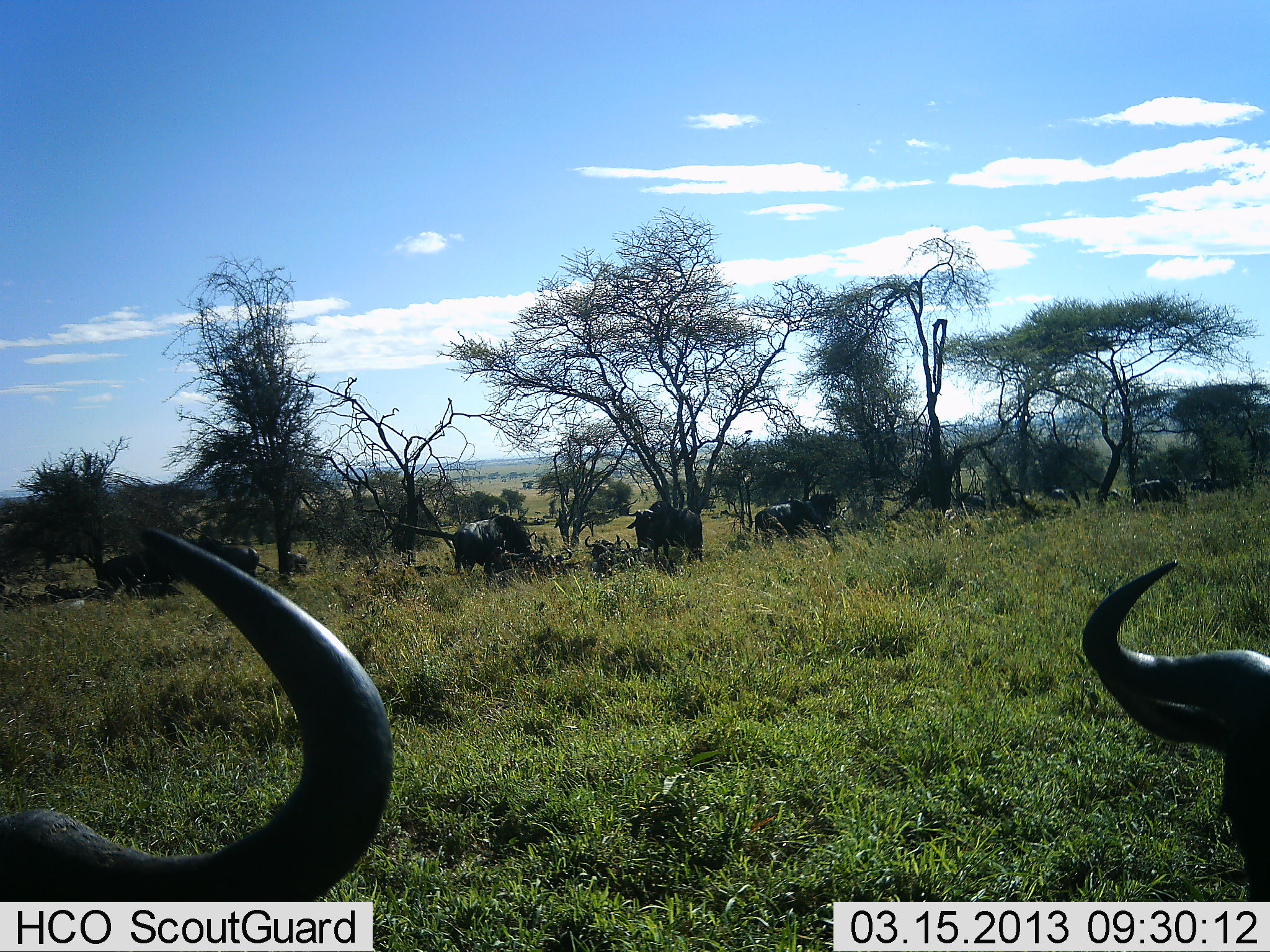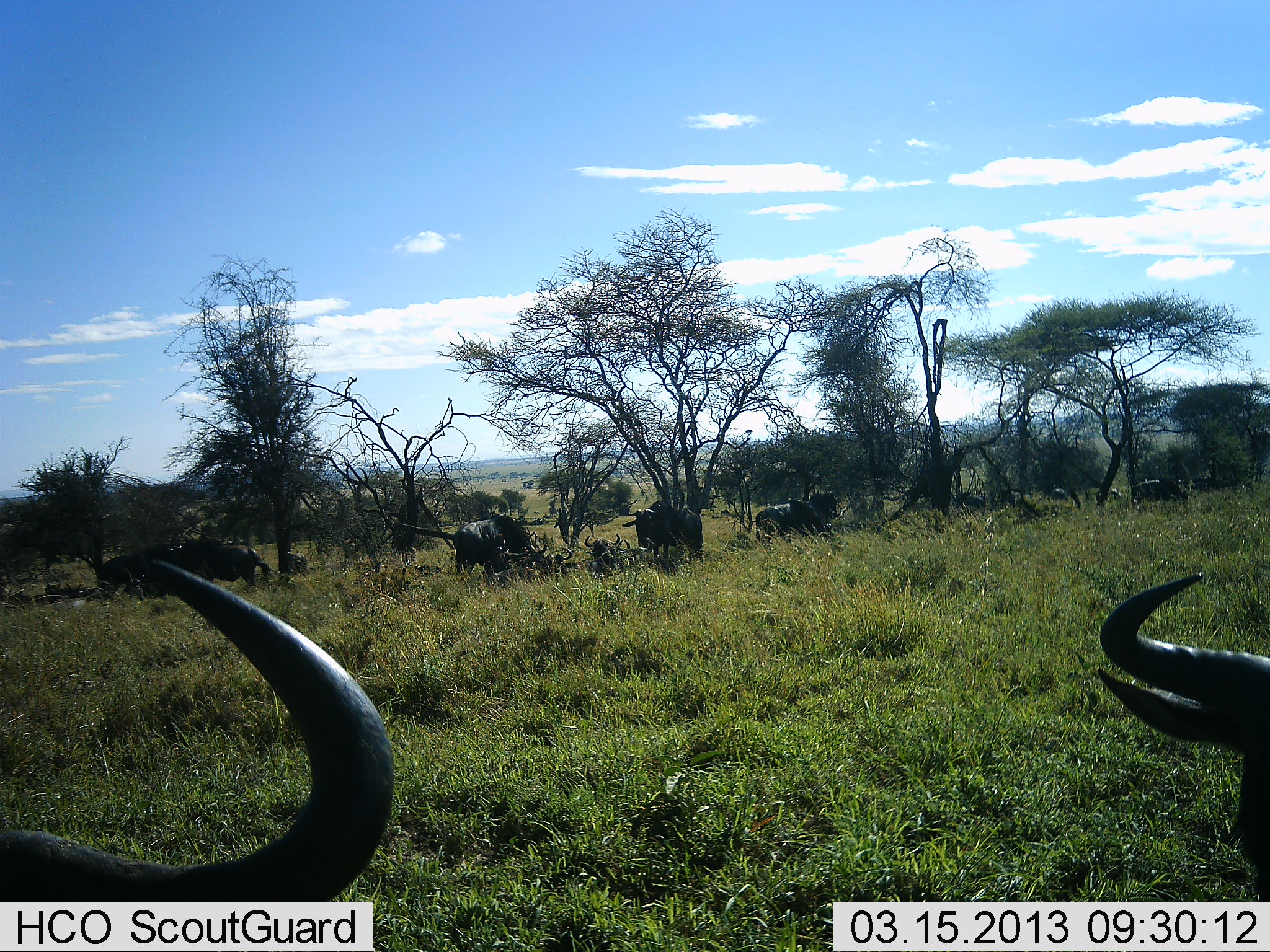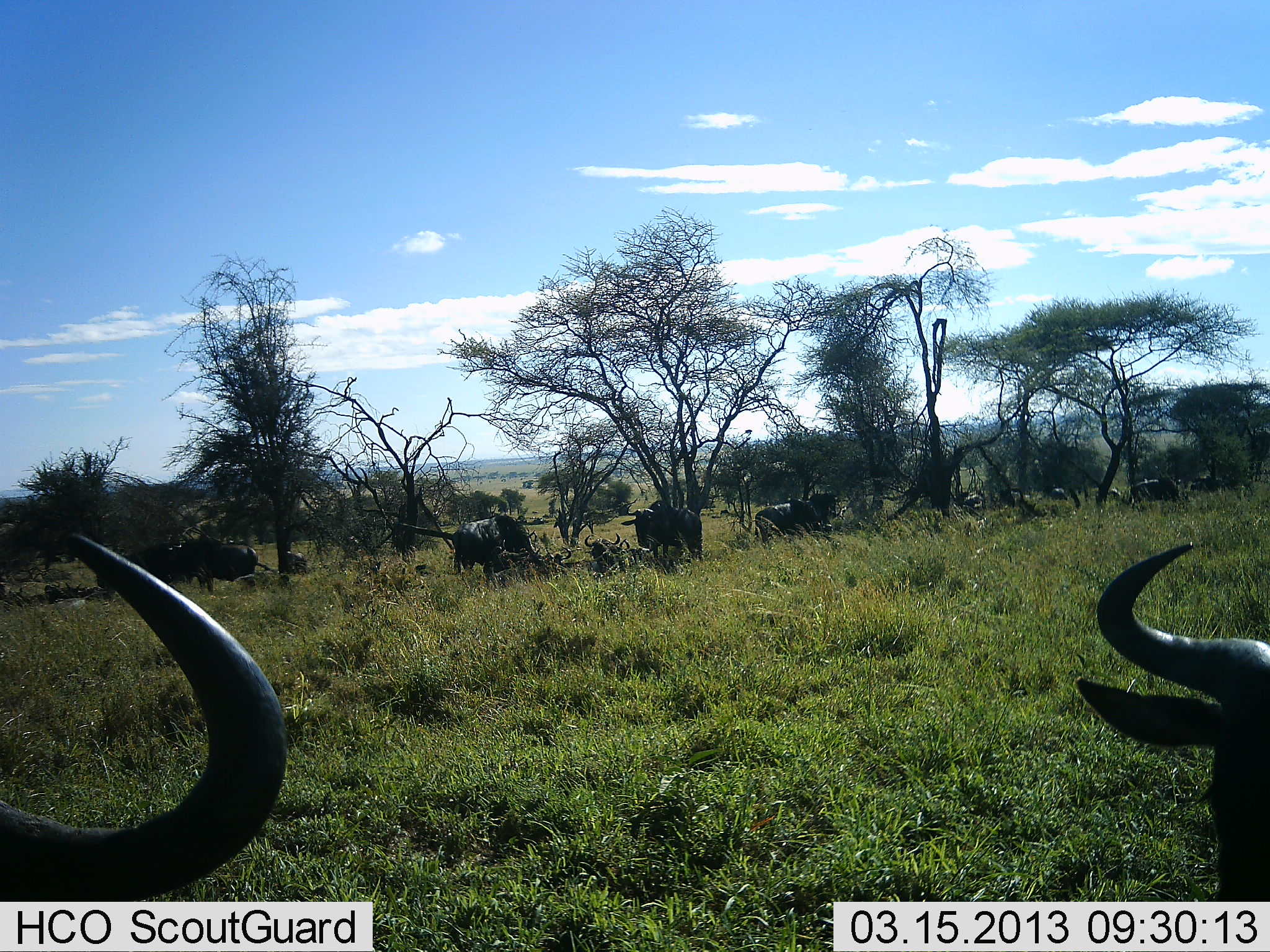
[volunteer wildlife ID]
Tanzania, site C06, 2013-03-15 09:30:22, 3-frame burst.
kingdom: Animalia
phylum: Chordata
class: Mammalia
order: Artiodactyla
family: Bovidae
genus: Connochaetes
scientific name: Connochaetes taurinus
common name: blue wildebeest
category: wildebeest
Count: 11-50.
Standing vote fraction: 80%.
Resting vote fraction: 65%.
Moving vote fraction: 20%.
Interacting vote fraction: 10%.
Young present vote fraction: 0%.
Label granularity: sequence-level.